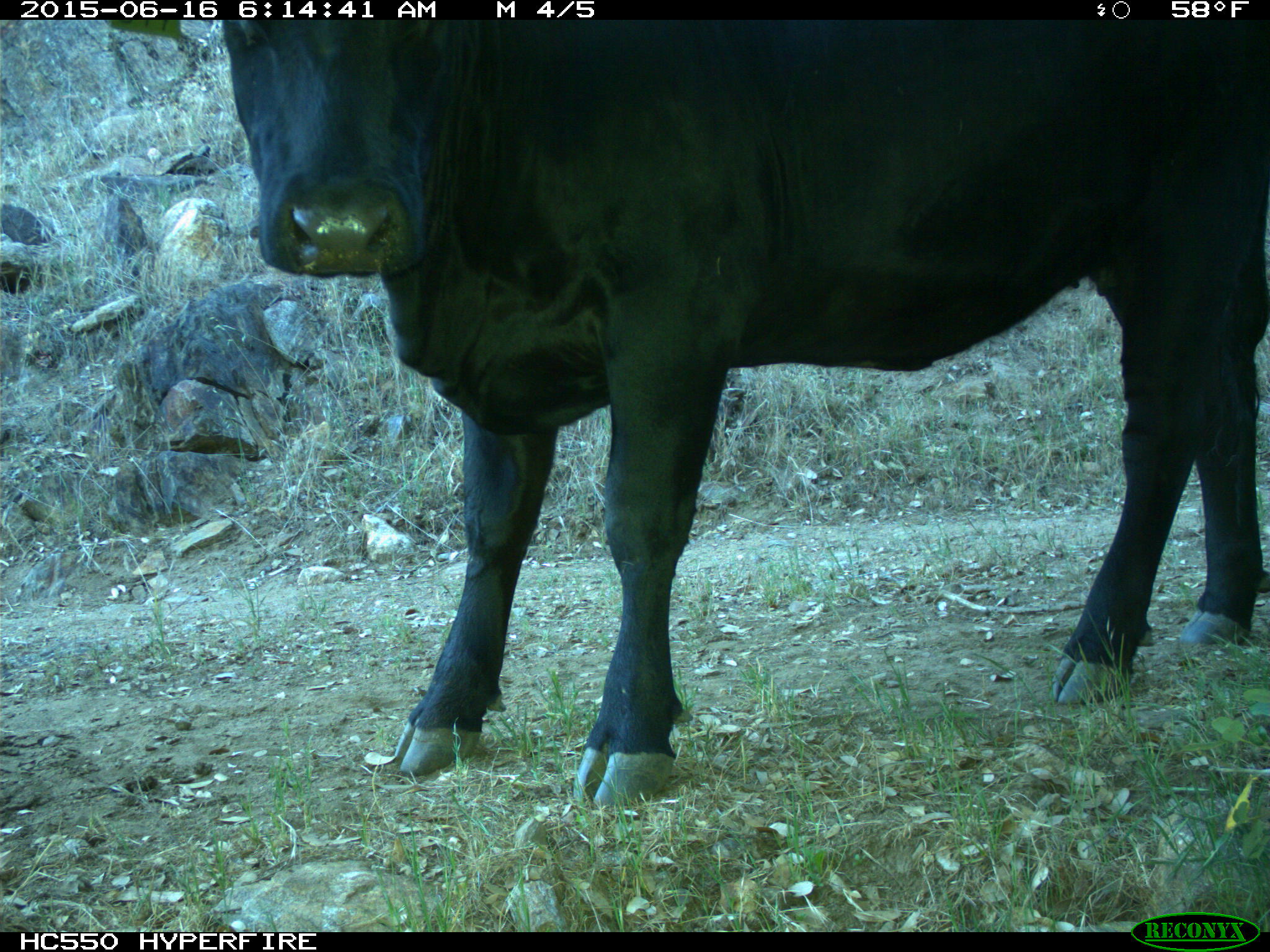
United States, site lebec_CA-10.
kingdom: Animalia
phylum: Chordata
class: Mammalia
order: Artiodactyla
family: Bovidae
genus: Bos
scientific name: Bos taurus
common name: domestic cow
Bos taurus (domestic cow).